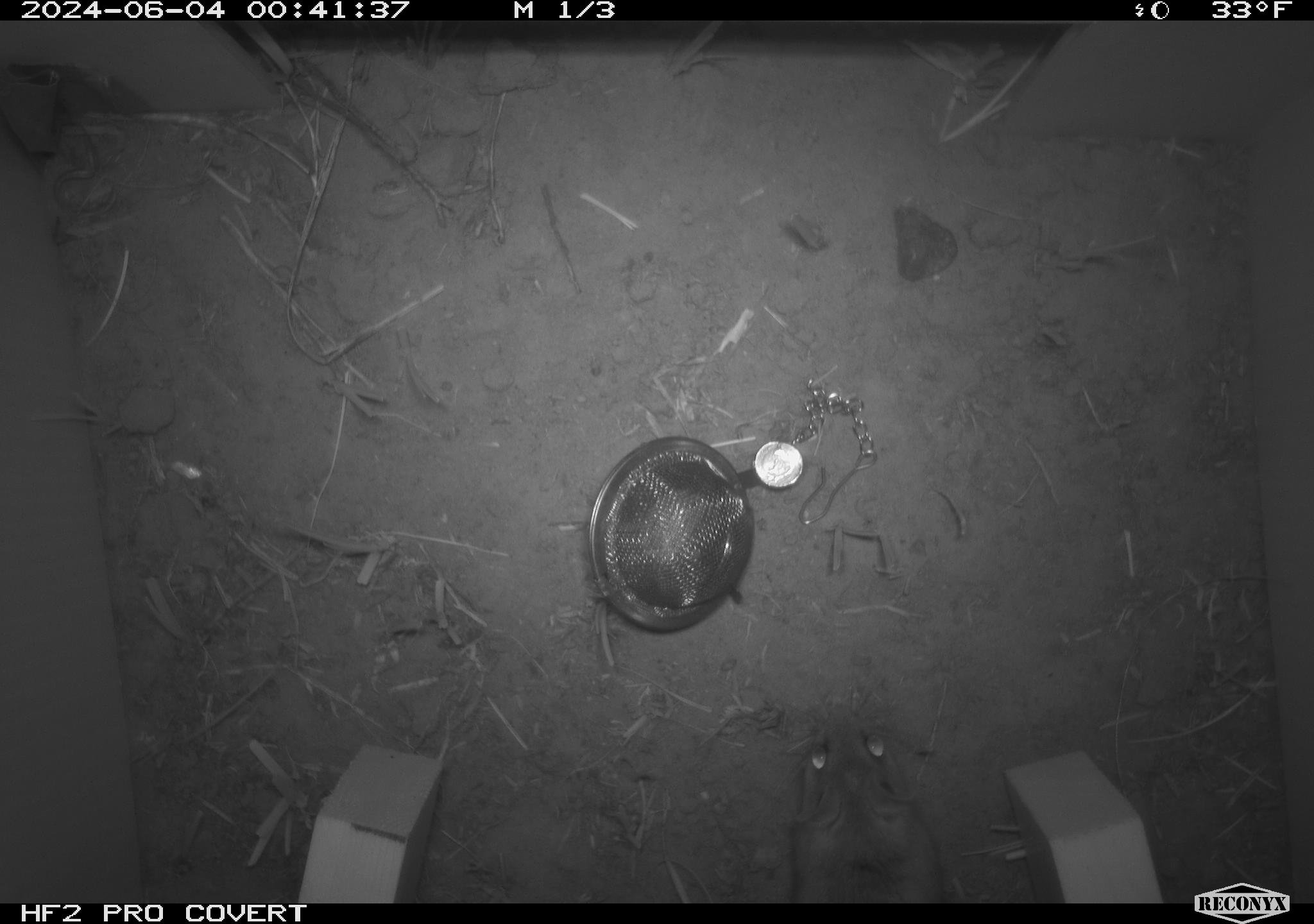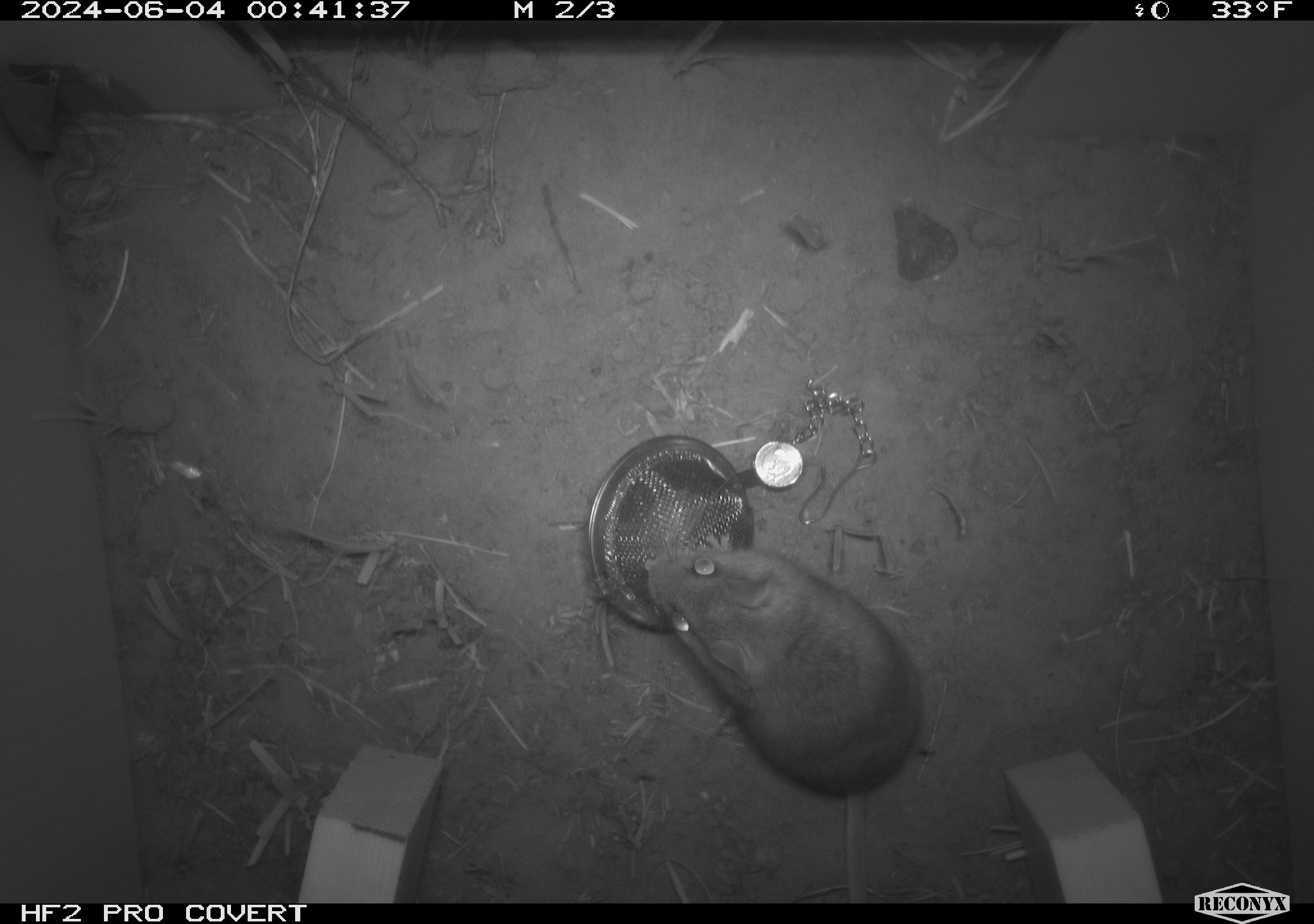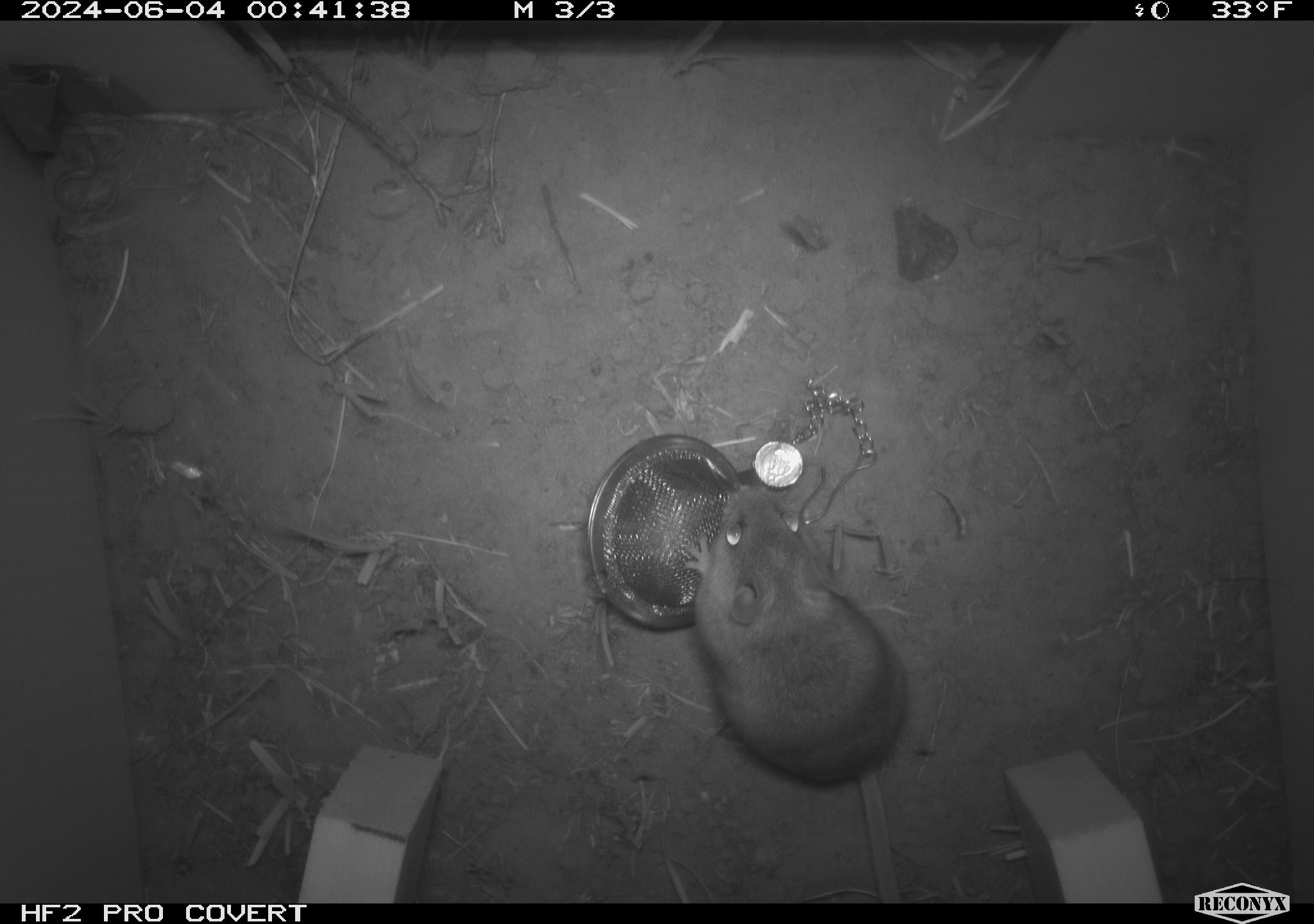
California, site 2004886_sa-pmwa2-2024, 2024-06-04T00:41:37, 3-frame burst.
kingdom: Animalia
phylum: Chordata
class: Mammalia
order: Rodentia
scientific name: Rodentia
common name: mouse species